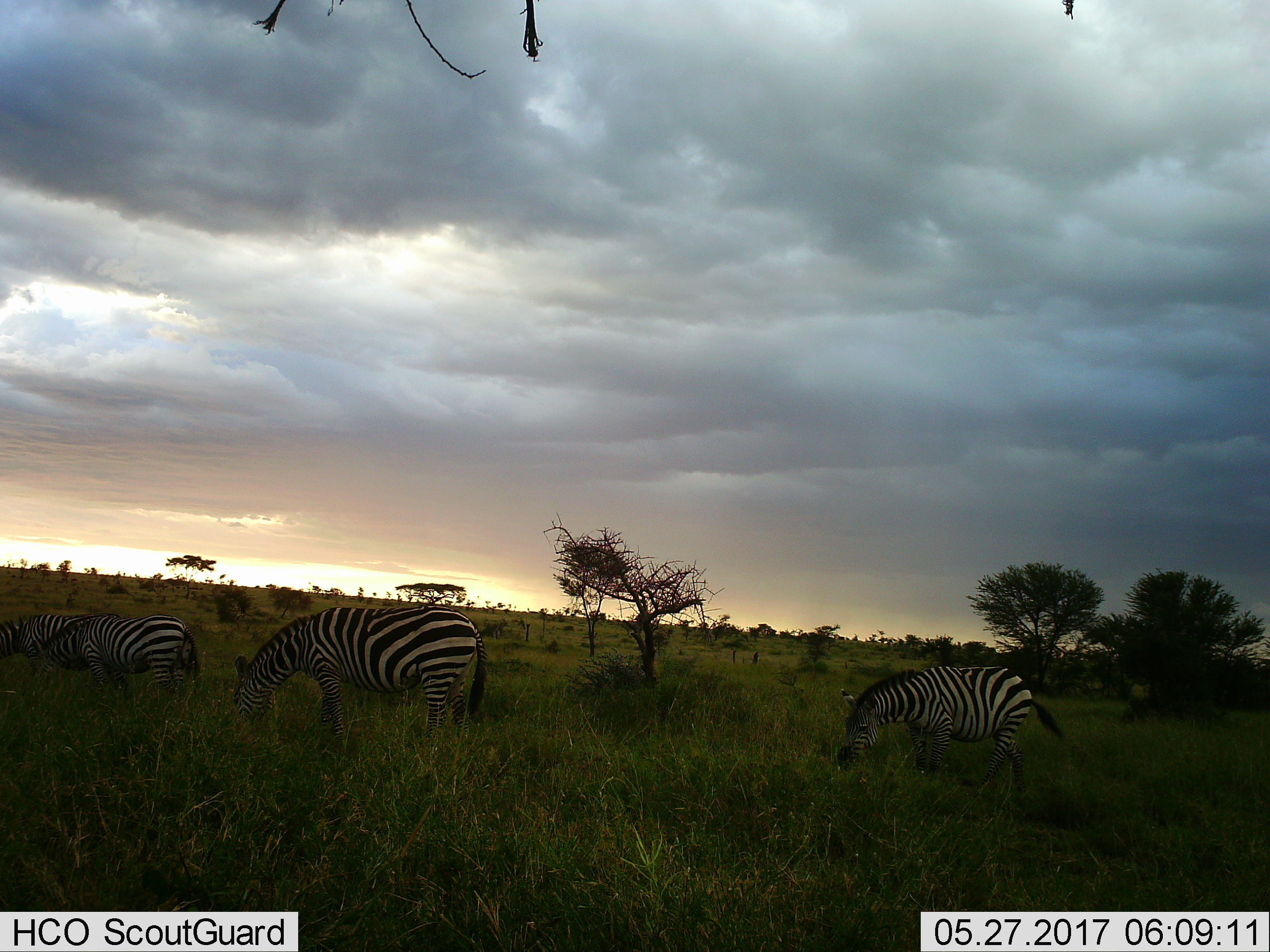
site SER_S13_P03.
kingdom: Animalia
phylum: Chordata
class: Mammalia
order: Perissodactyla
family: Equidae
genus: Equus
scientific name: Equus quagga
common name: plains zebra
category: zebraplains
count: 4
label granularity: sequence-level